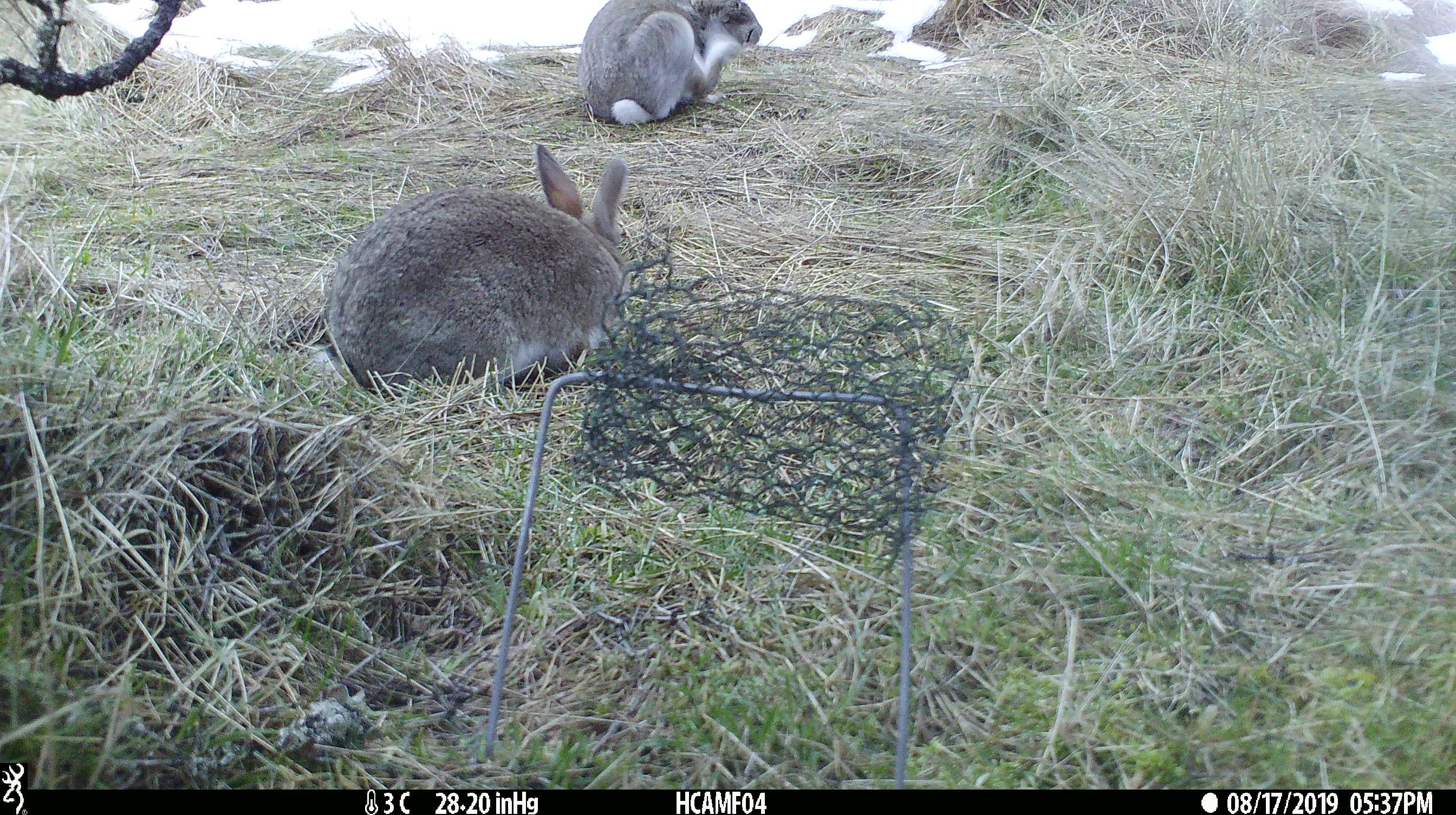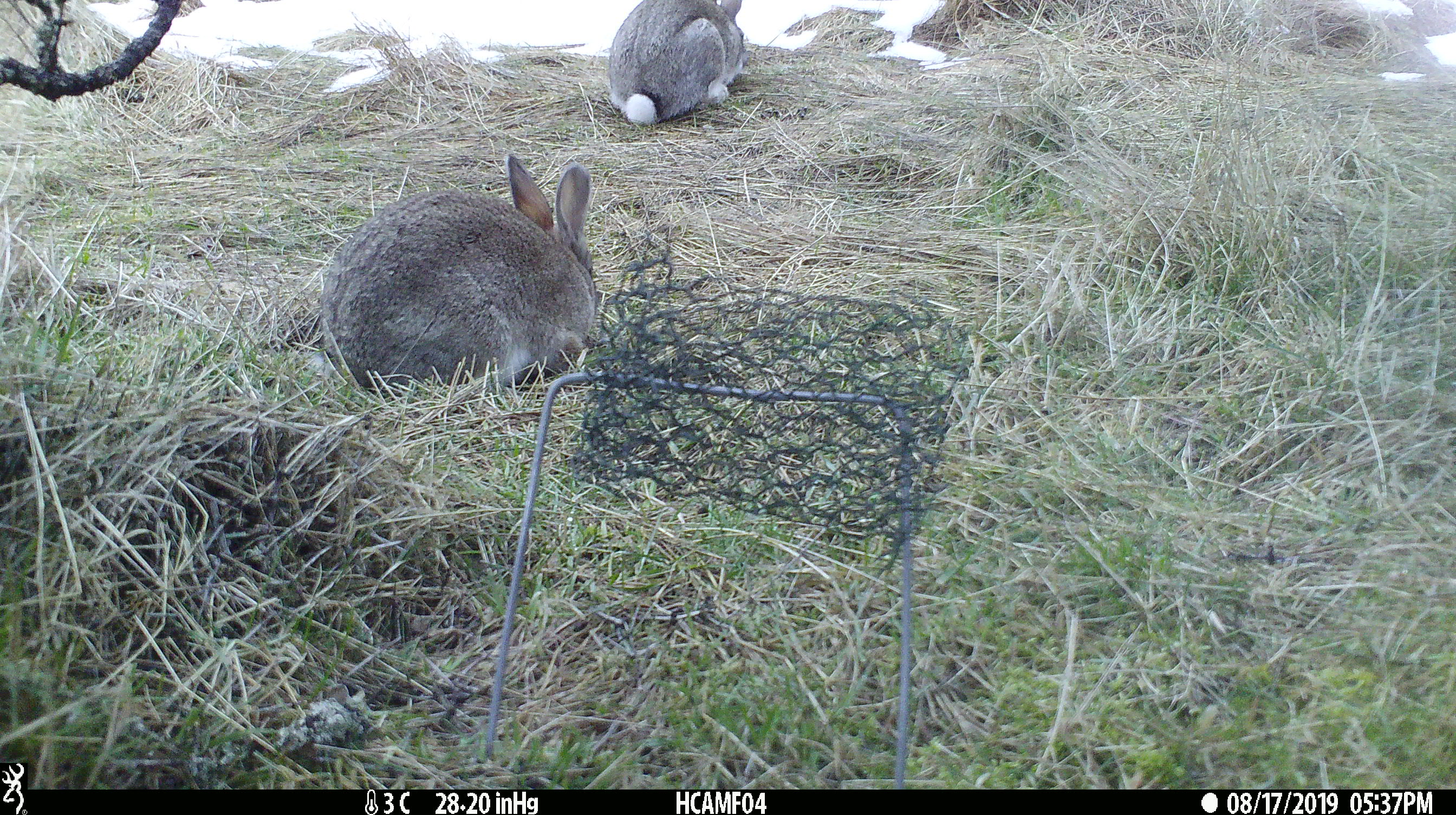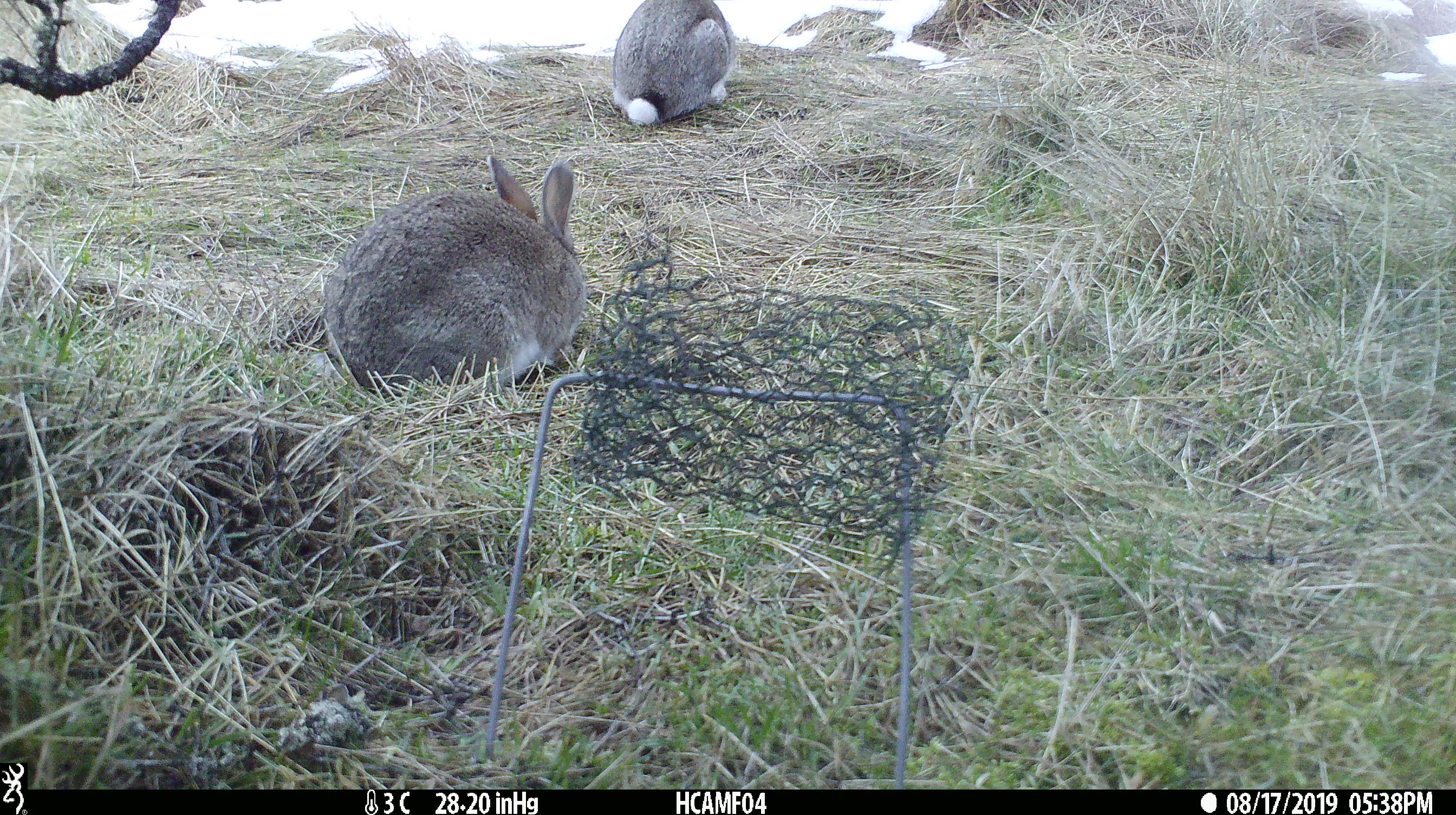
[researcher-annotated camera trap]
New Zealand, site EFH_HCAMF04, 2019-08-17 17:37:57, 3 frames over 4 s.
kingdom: Animalia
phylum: Chordata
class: Mammalia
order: Lagomorpha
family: Leporidae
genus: Lepus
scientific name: Lepus europaeus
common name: brown hare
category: hare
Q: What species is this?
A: Hare (brown hare) (Lepus europaeus).